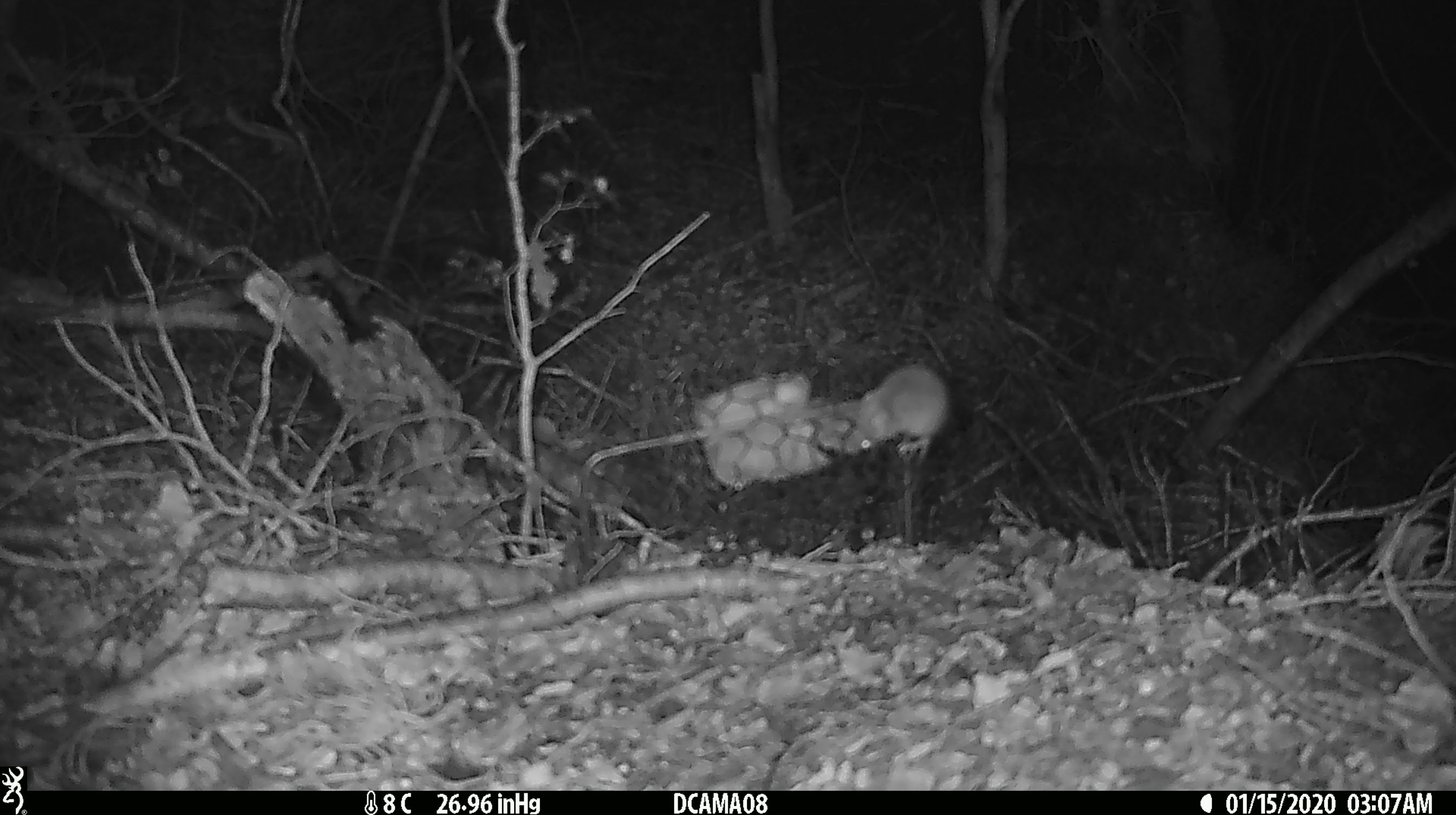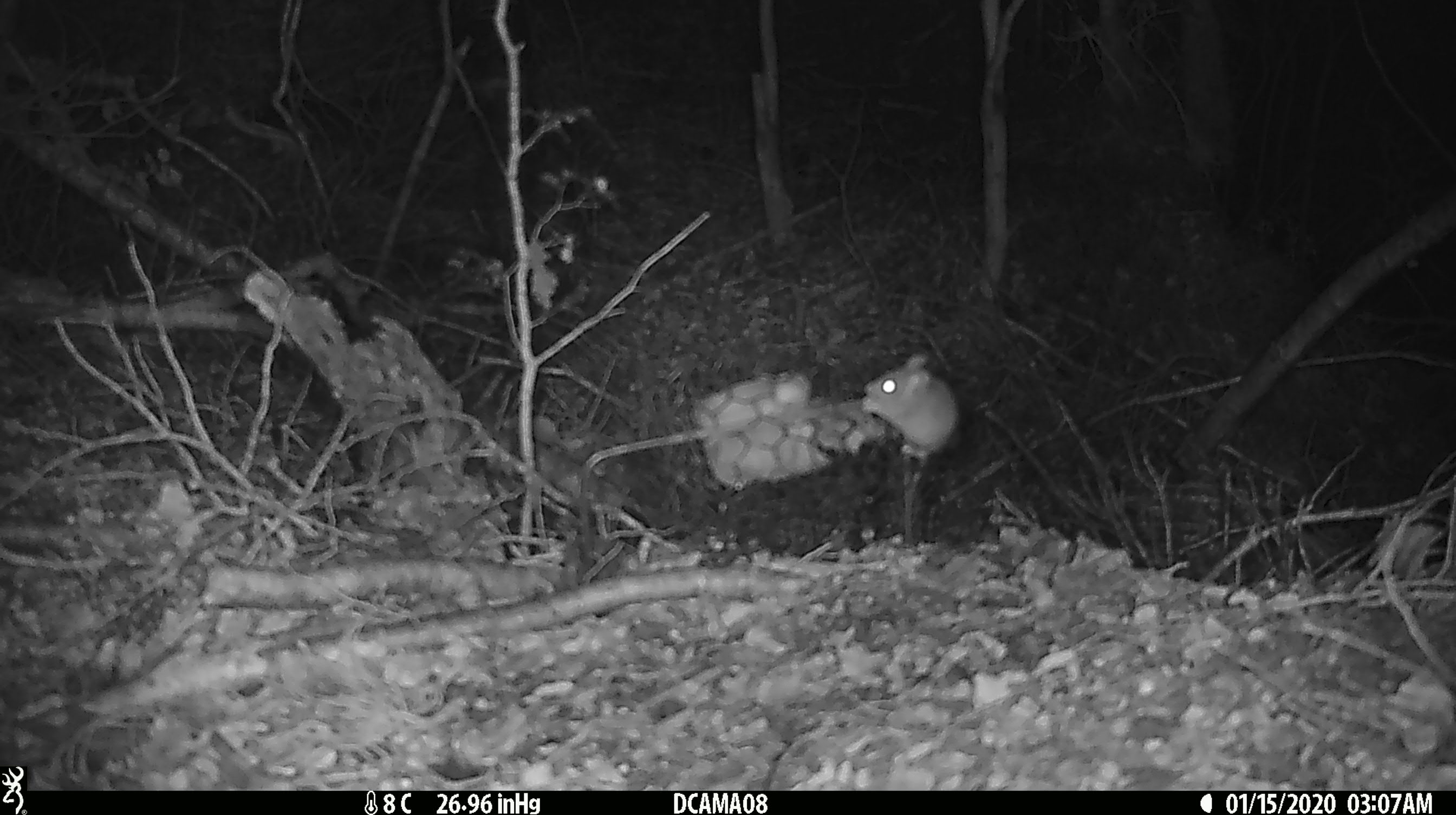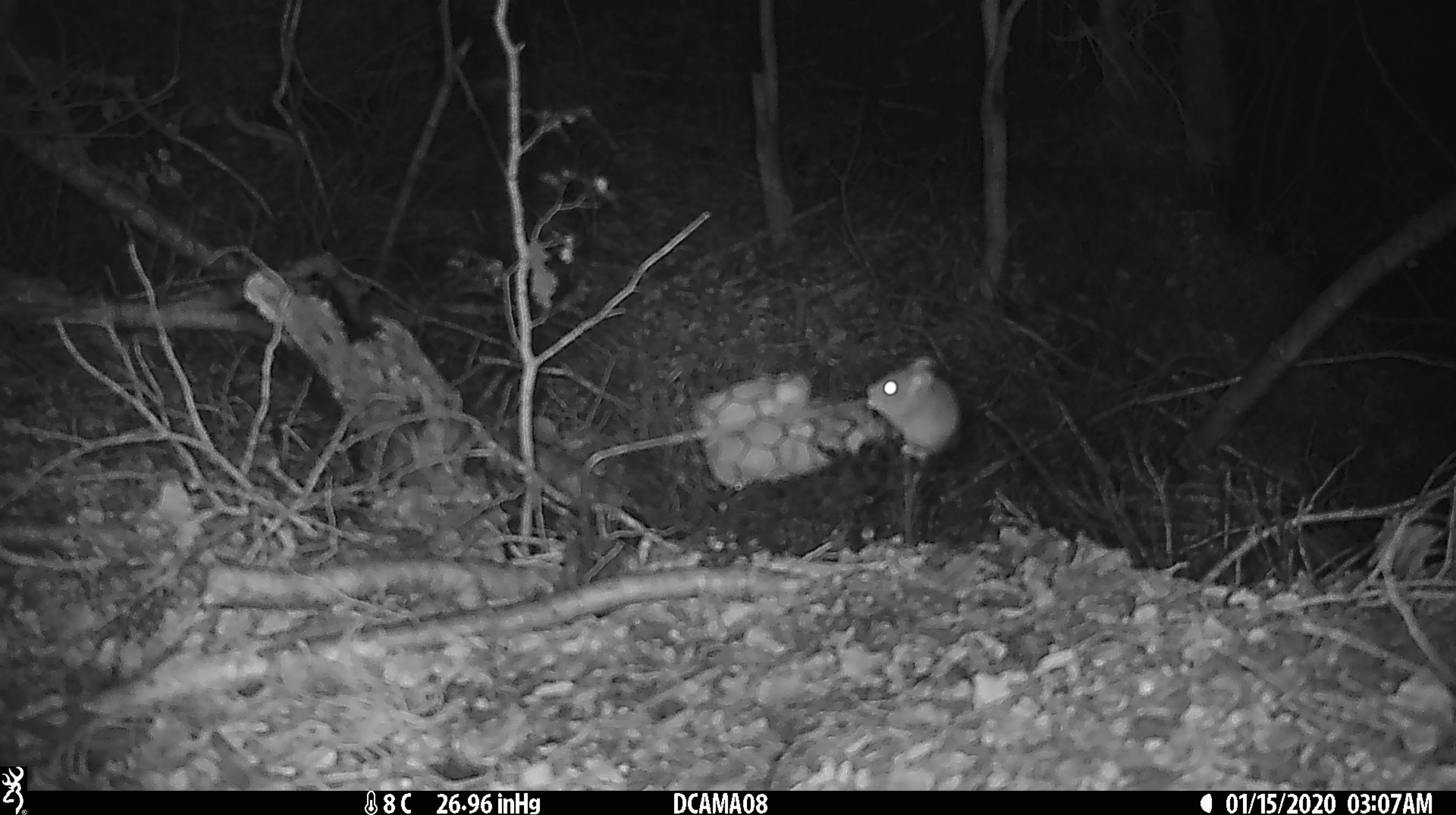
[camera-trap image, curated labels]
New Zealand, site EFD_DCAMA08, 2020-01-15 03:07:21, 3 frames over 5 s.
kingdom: Animalia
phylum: Chordata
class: Mammalia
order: Rodentia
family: Muridae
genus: Mus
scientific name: Mus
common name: mouse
Mouse (Mus).